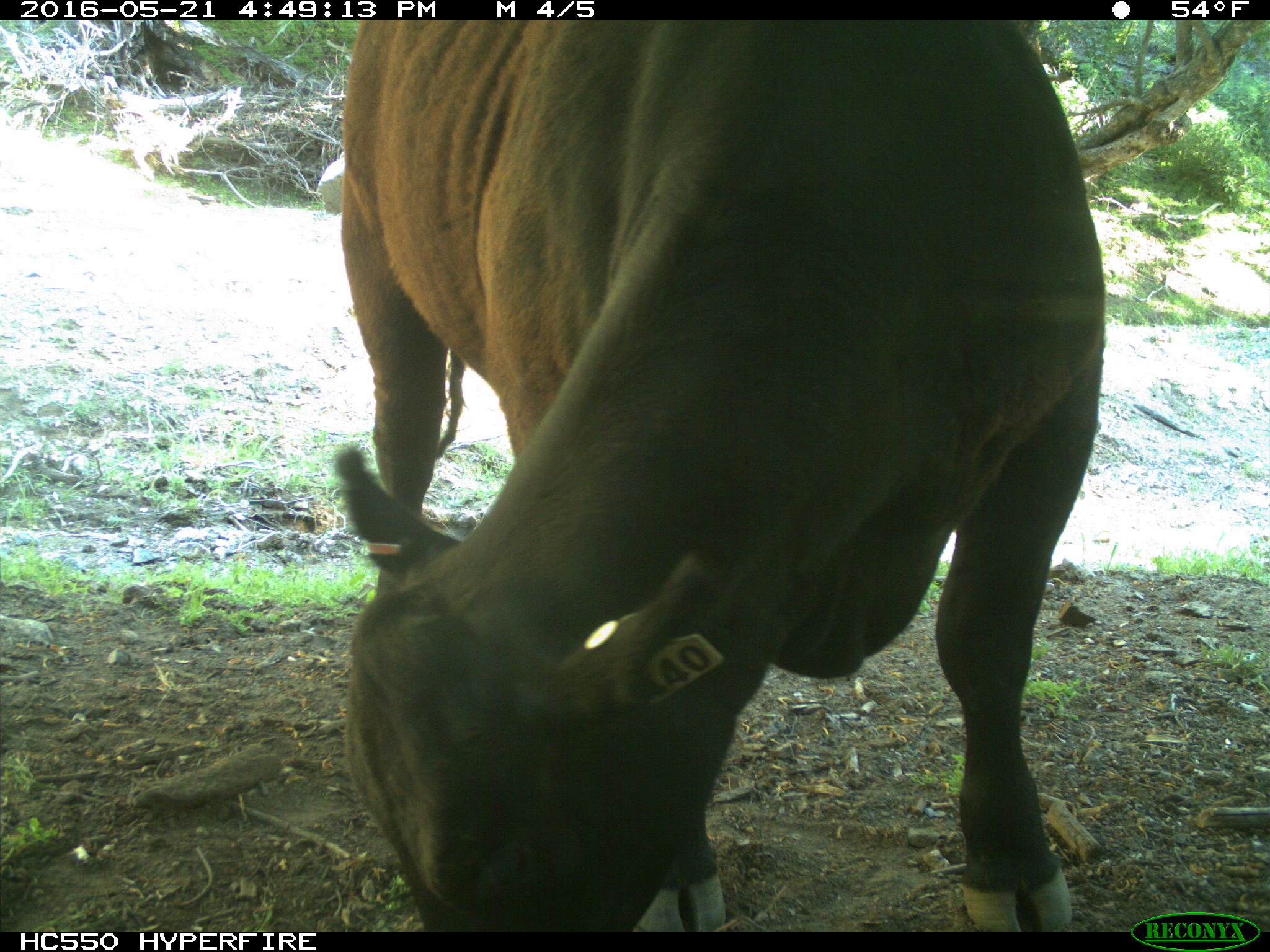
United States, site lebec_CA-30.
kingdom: Animalia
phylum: Chordata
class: Mammalia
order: Artiodactyla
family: Bovidae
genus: Bos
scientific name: Bos taurus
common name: domestic cow